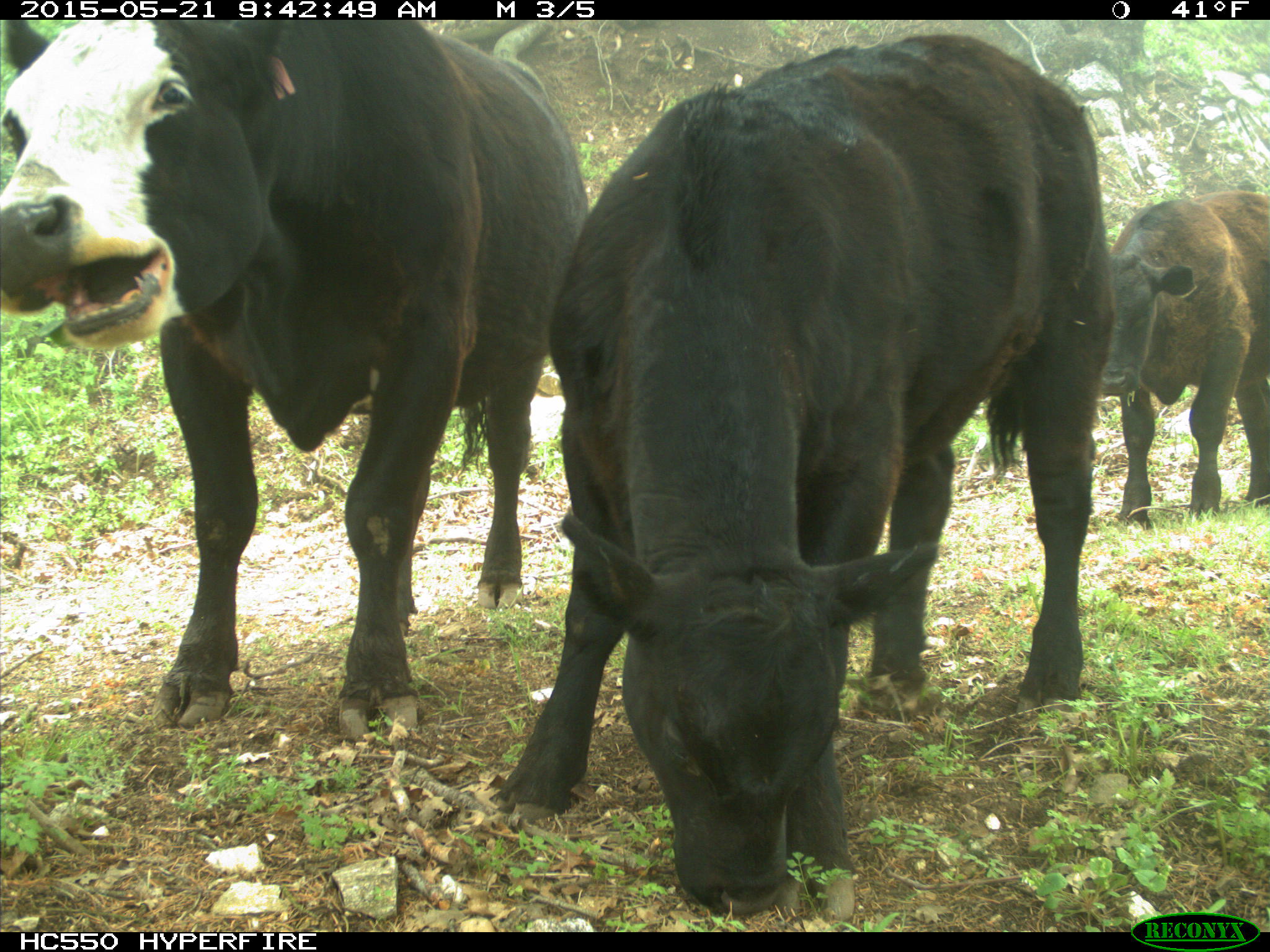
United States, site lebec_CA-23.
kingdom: Animalia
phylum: Chordata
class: Mammalia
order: Artiodactyla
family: Bovidae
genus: Bos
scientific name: Bos taurus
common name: domestic cow